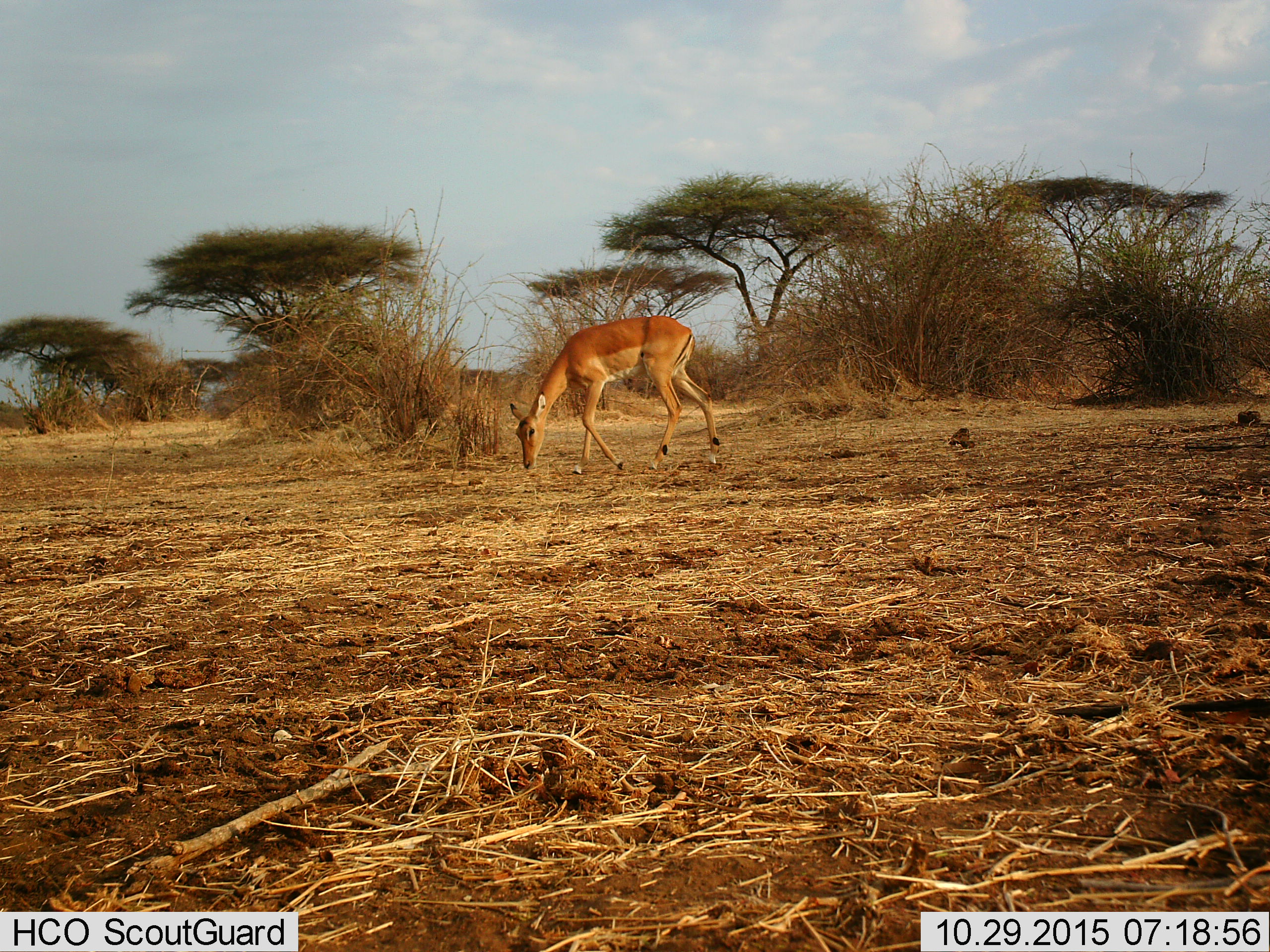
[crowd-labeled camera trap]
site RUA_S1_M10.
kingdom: Animalia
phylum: Chordata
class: Mammalia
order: Artiodactyla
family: Bovidae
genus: Aepyceros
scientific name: Aepyceros melampus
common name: impala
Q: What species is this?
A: Impala (Aepyceros melampus).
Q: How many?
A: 1.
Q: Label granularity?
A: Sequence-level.